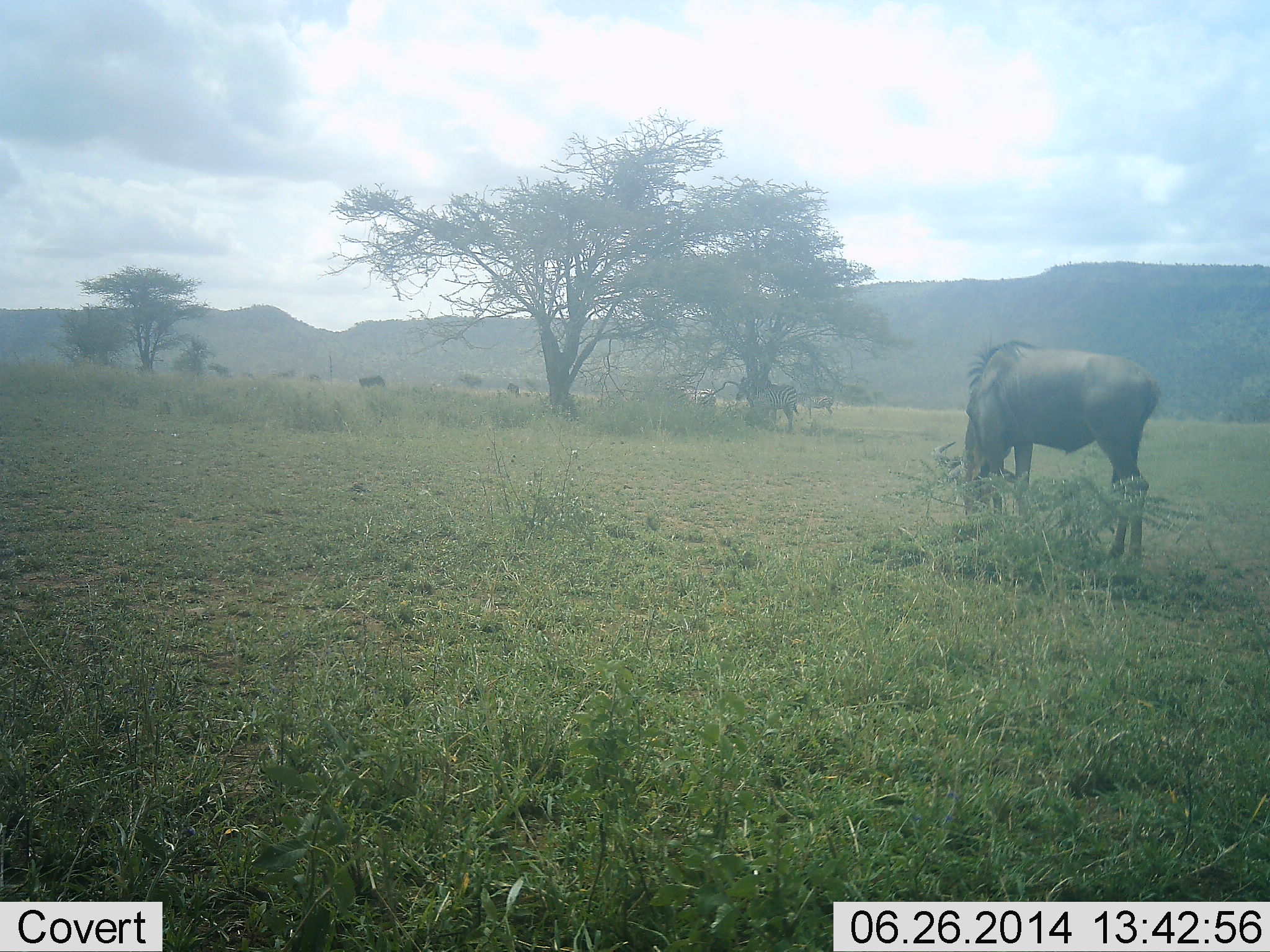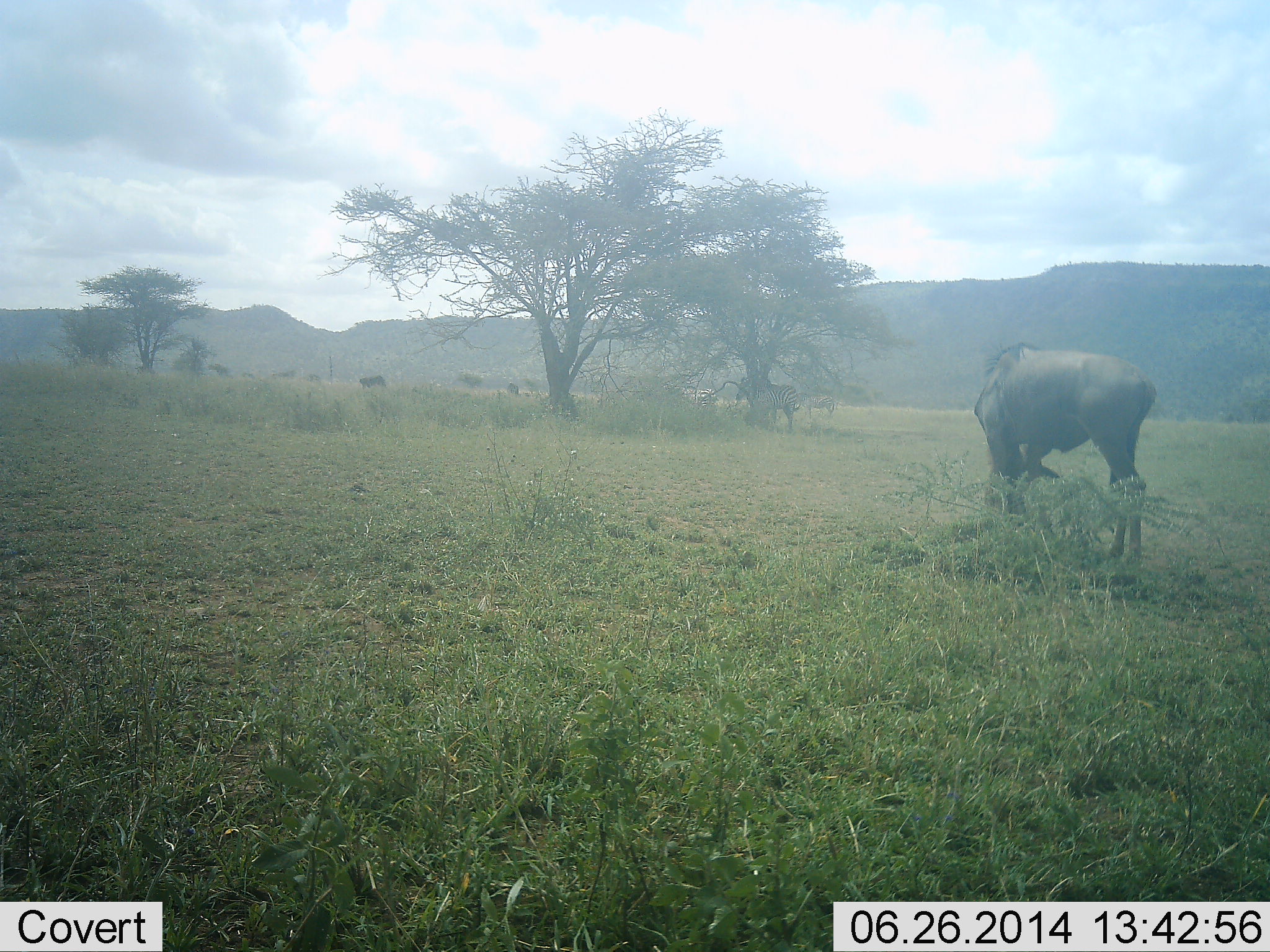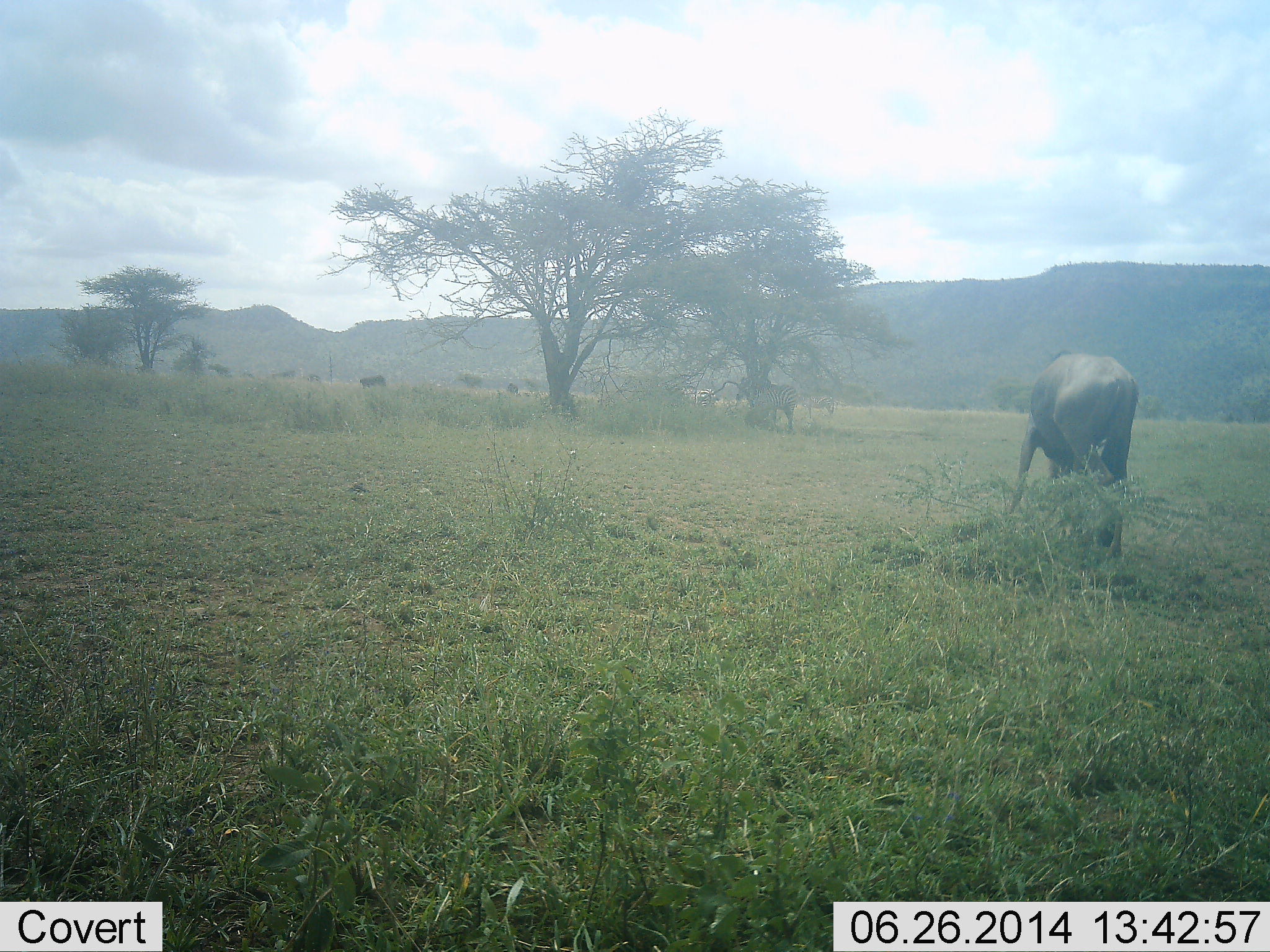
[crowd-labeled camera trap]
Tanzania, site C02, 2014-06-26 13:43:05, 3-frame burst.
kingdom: Animalia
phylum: Chordata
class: Mammalia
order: Artiodactyla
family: Bovidae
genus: Connochaetes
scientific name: Connochaetes taurinus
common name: blue wildebeest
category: wildebeest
Wildebeest (blue wildebeest) (Connochaetes taurinus), count 3. Behavior (volunteer vote fractions): standing 38%, resting 0%, moving 23%, interacting 8%. Young present (vote fraction): 0%. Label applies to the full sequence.